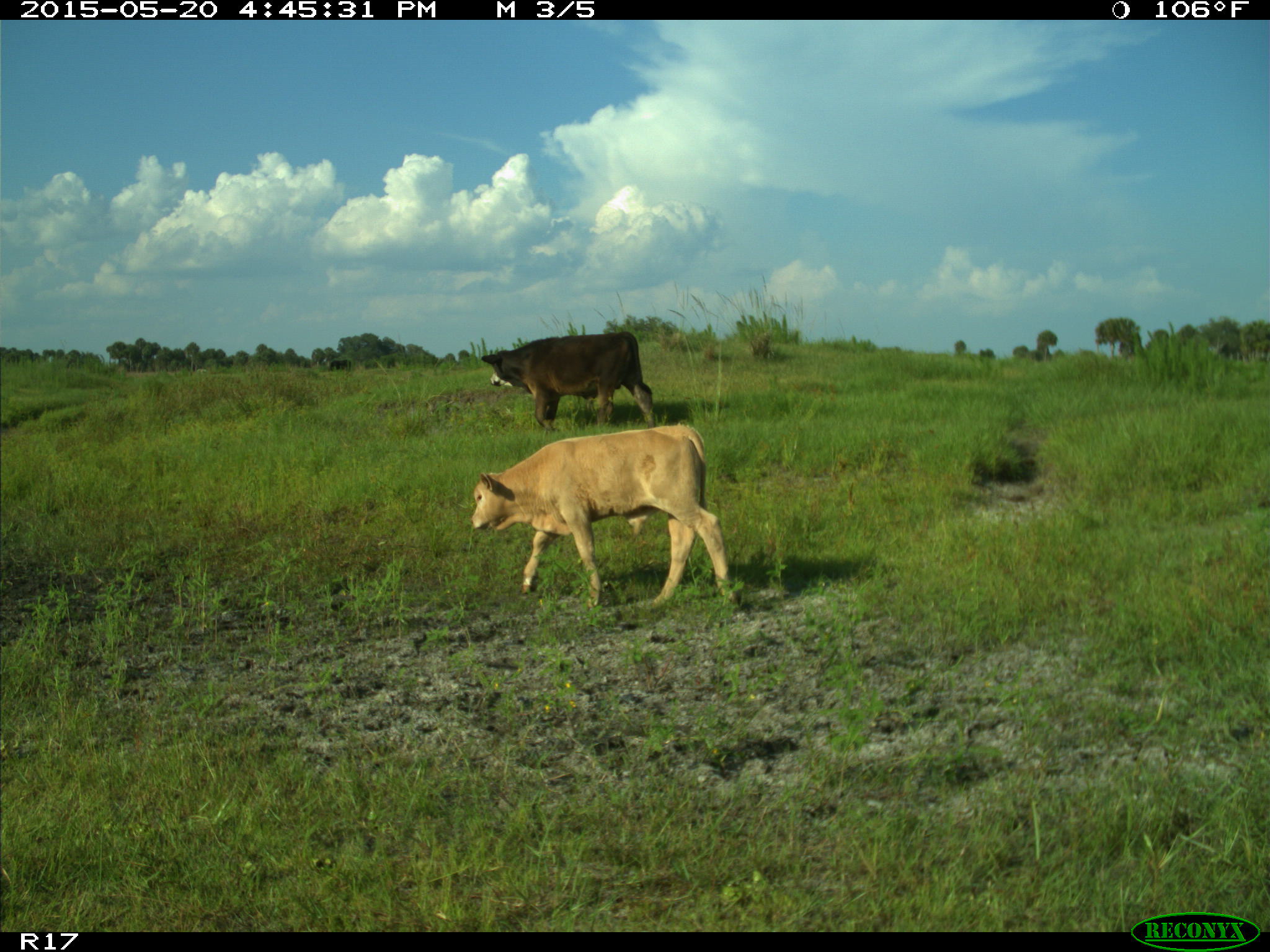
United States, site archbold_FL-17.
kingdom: Animalia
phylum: Chordata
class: Mammalia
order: Artiodactyla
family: Bovidae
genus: Bos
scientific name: Bos taurus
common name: domestic cow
Bos taurus (domestic cow).